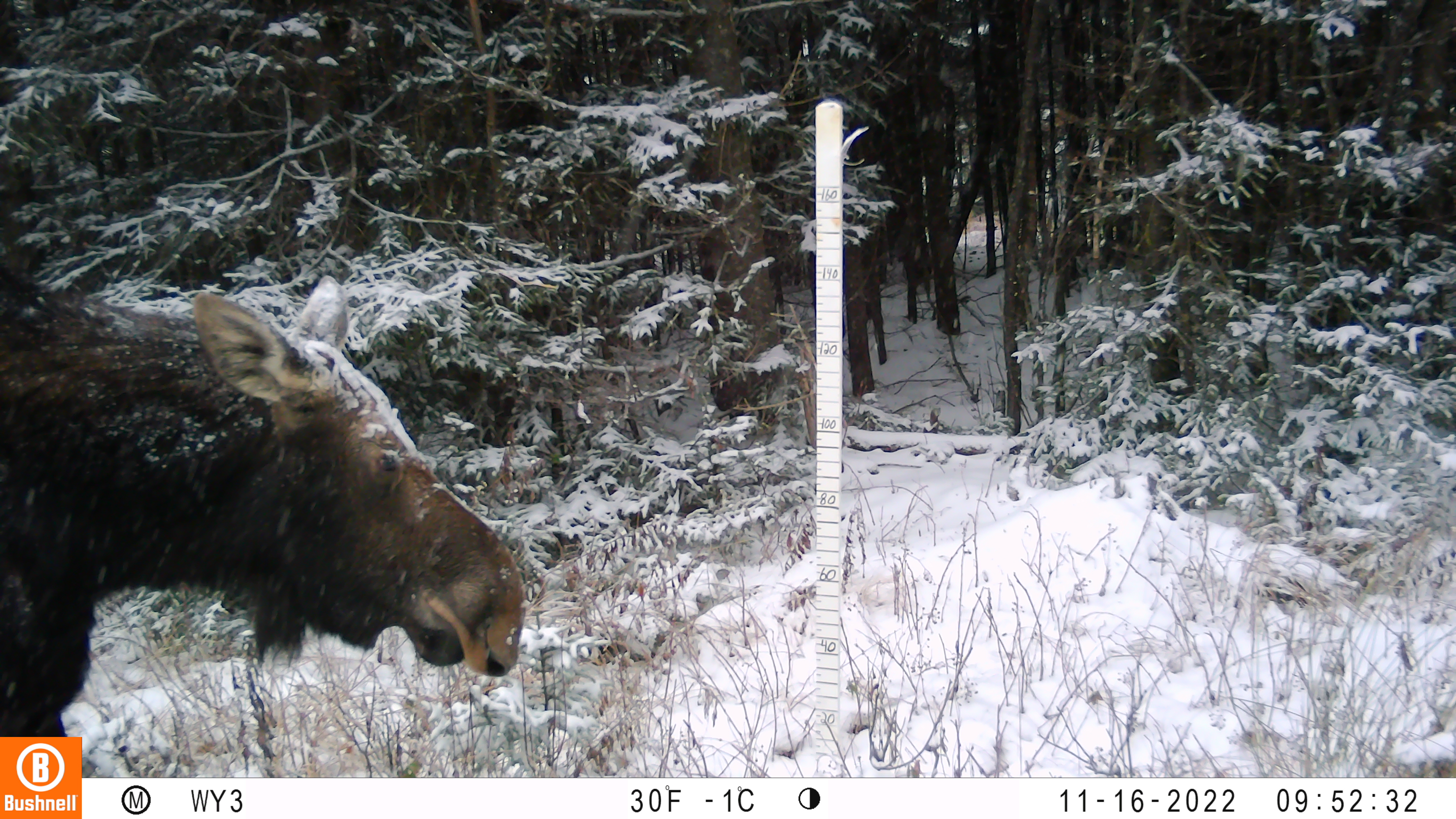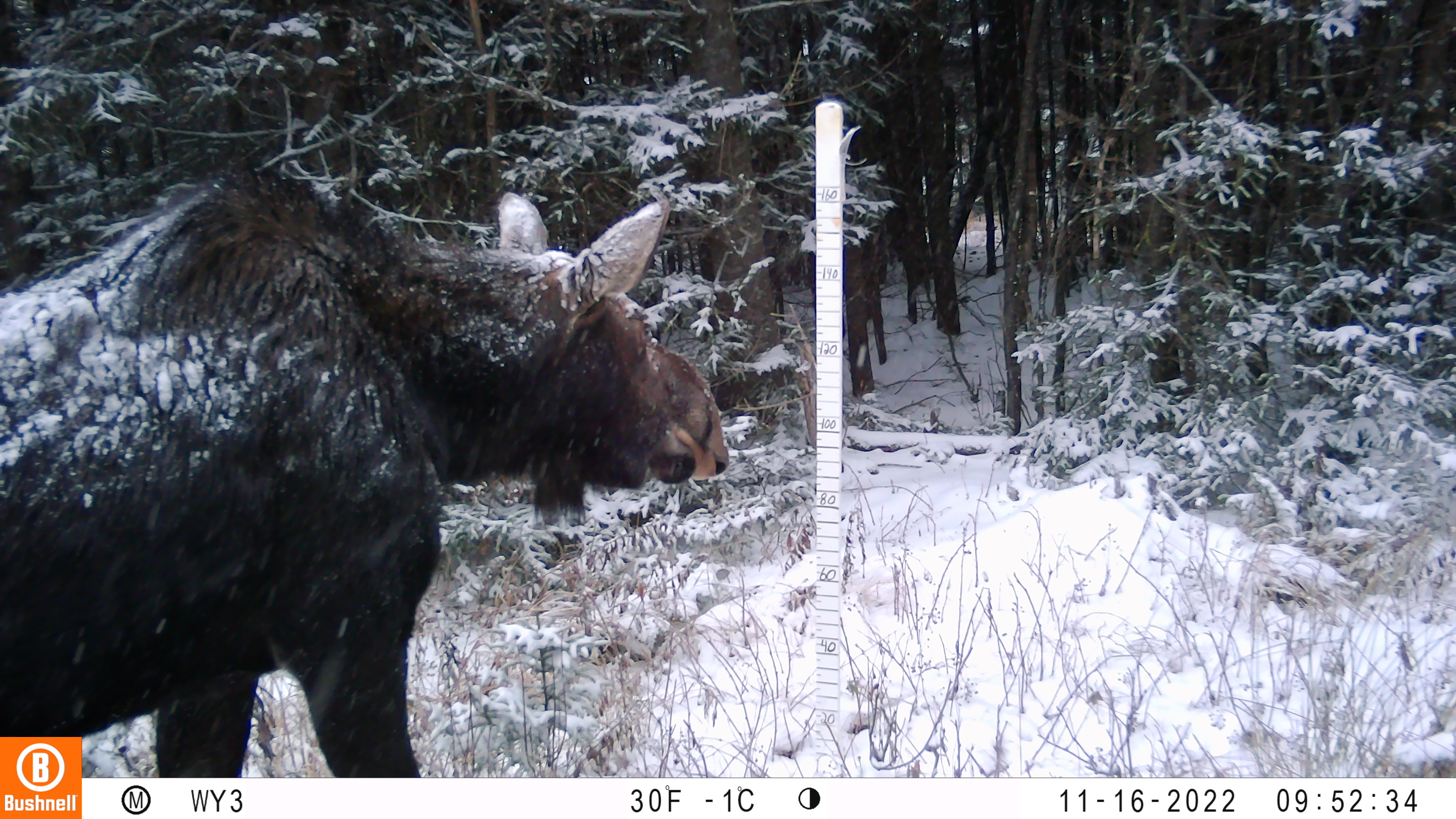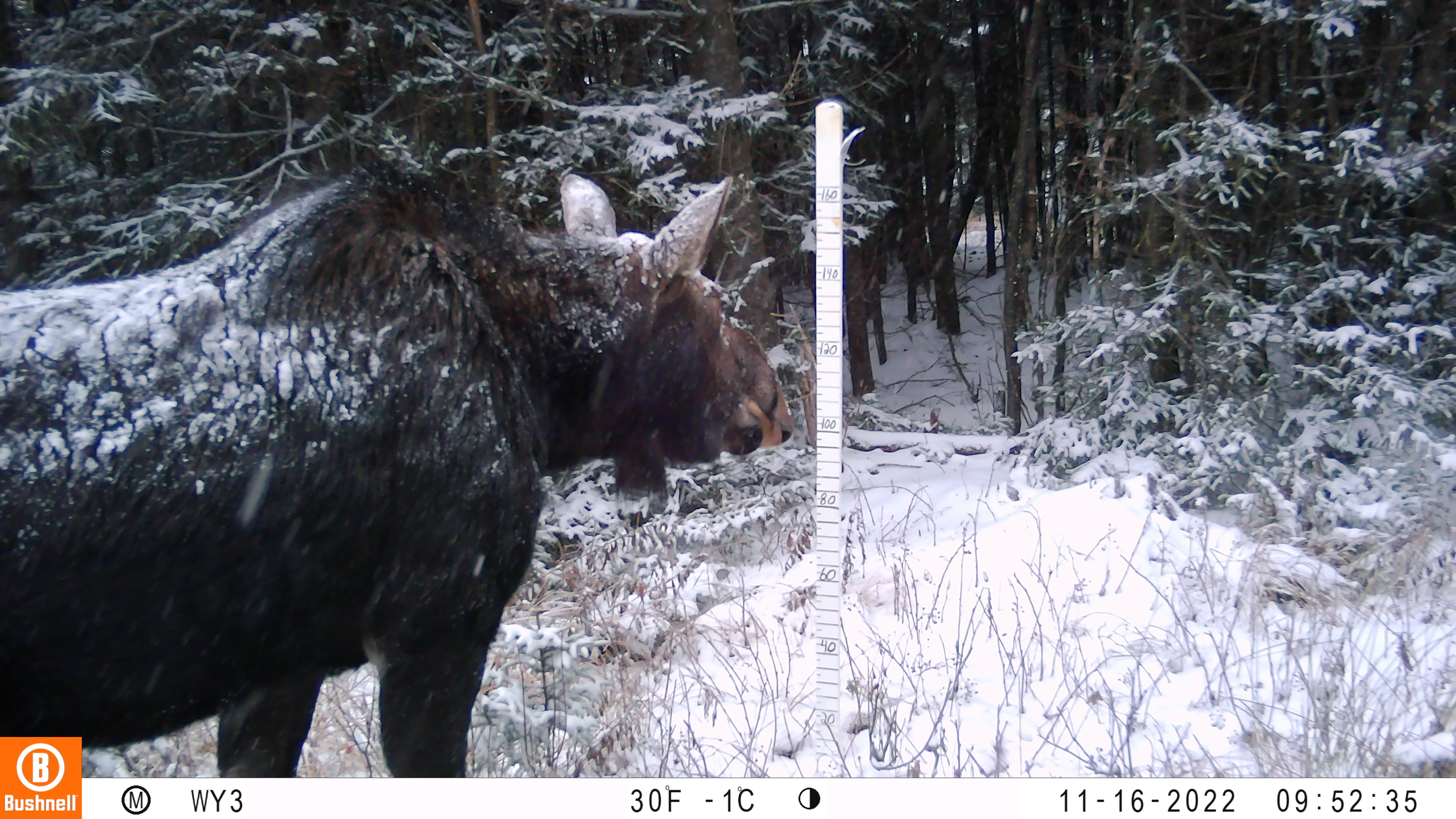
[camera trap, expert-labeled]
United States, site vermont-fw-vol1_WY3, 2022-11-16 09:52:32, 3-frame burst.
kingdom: Animalia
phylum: Chordata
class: Mammalia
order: Artiodactyla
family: Cervidae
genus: Alces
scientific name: Alces alces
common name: moose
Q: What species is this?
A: Moose (Alces alces).